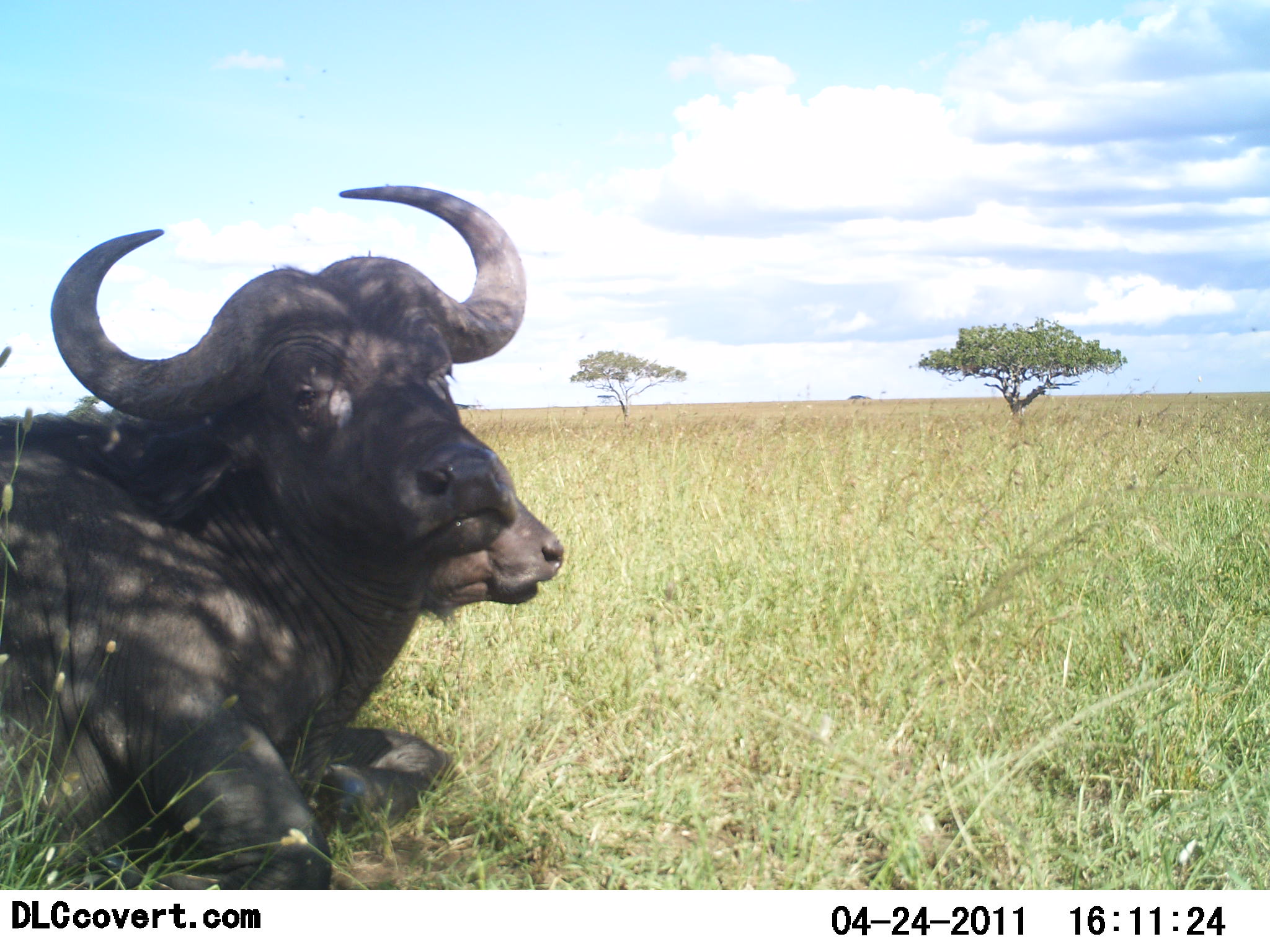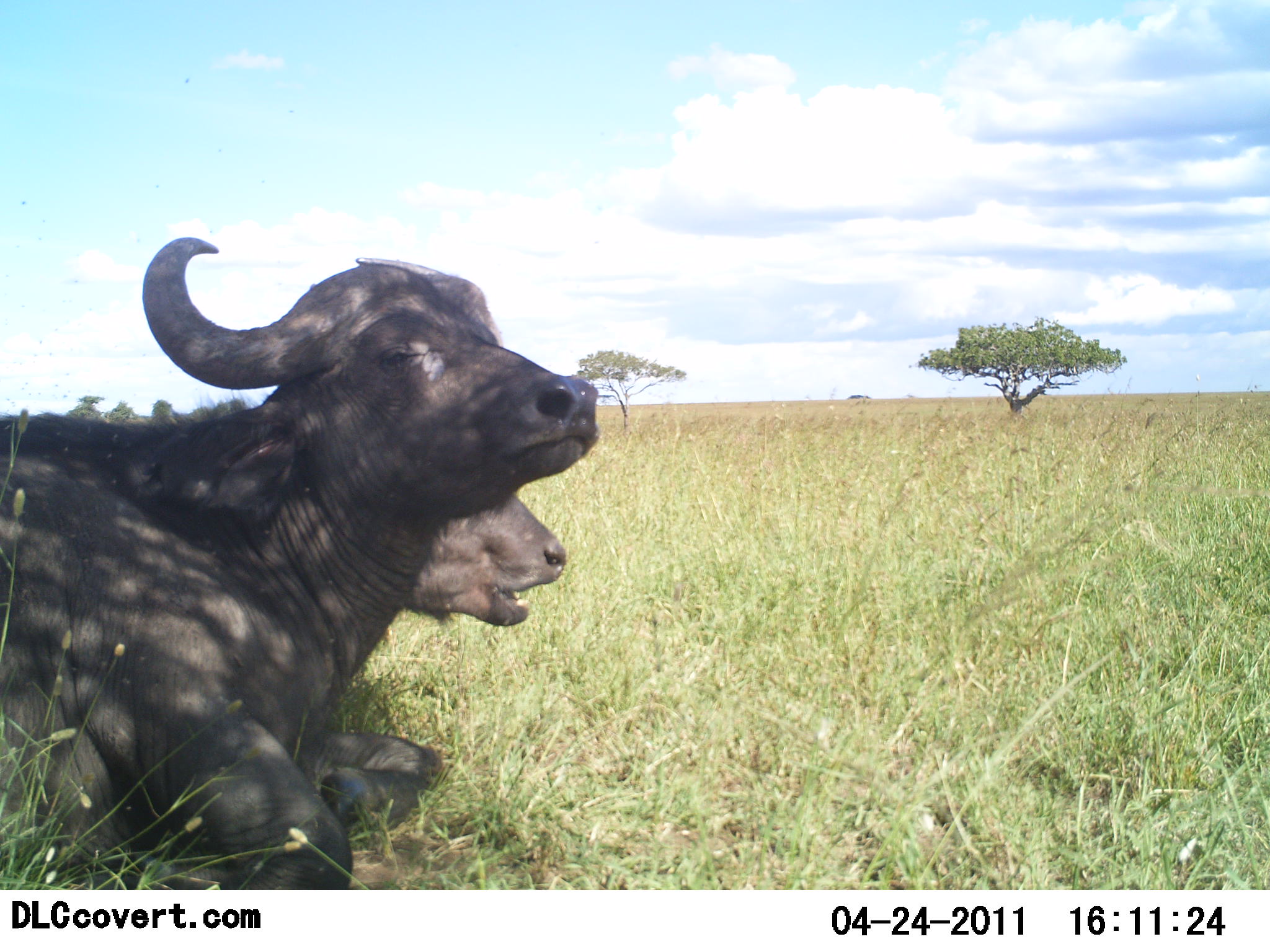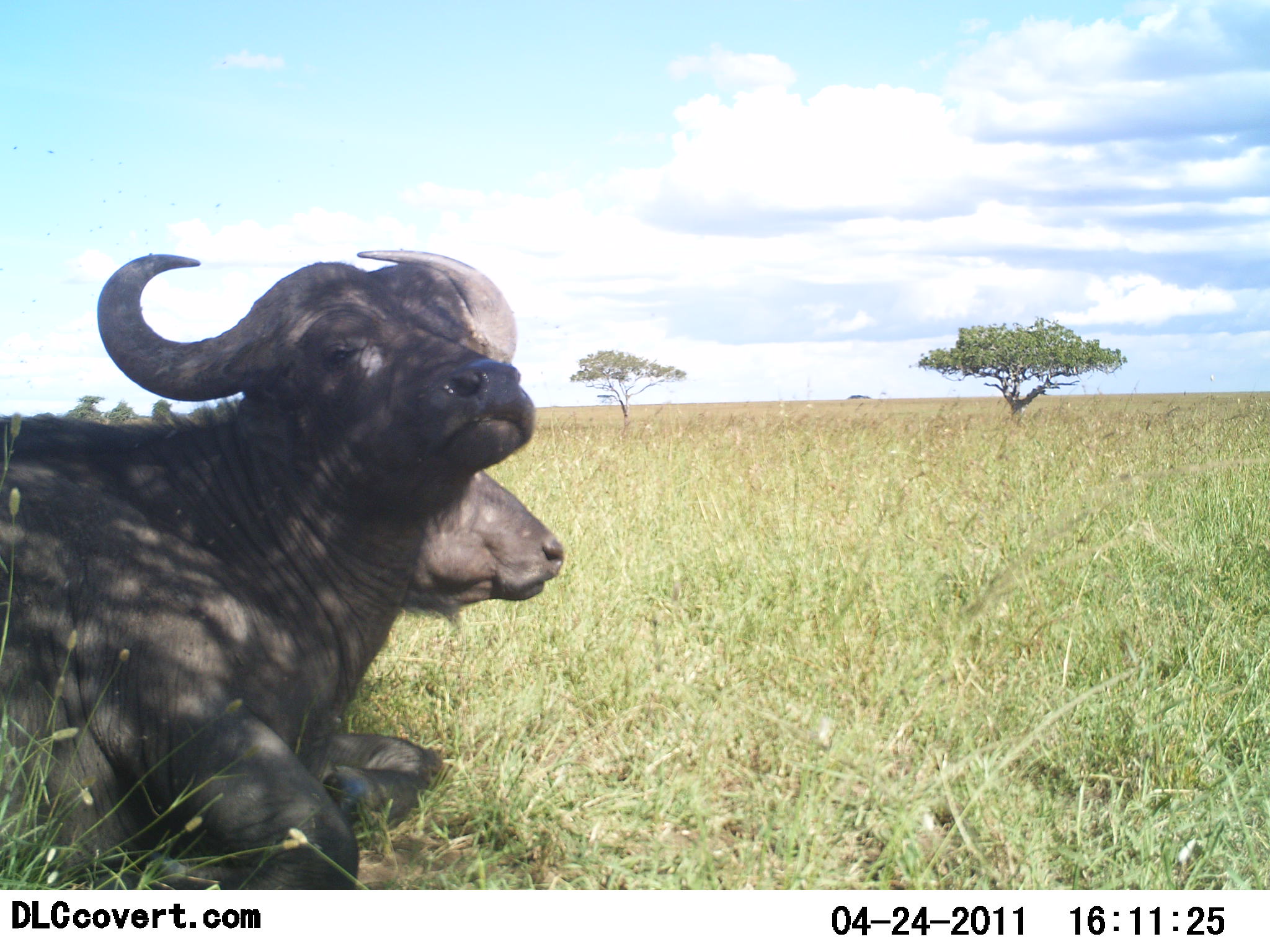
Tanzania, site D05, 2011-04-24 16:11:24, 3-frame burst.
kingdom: Animalia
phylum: Chordata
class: Mammalia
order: Artiodactyla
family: Bovidae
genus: Syncerus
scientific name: Syncerus caffer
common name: cape buffalo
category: buffalo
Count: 2.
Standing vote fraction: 0%.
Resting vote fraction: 92%.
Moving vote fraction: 0%.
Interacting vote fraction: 0%.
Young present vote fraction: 0%.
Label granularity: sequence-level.